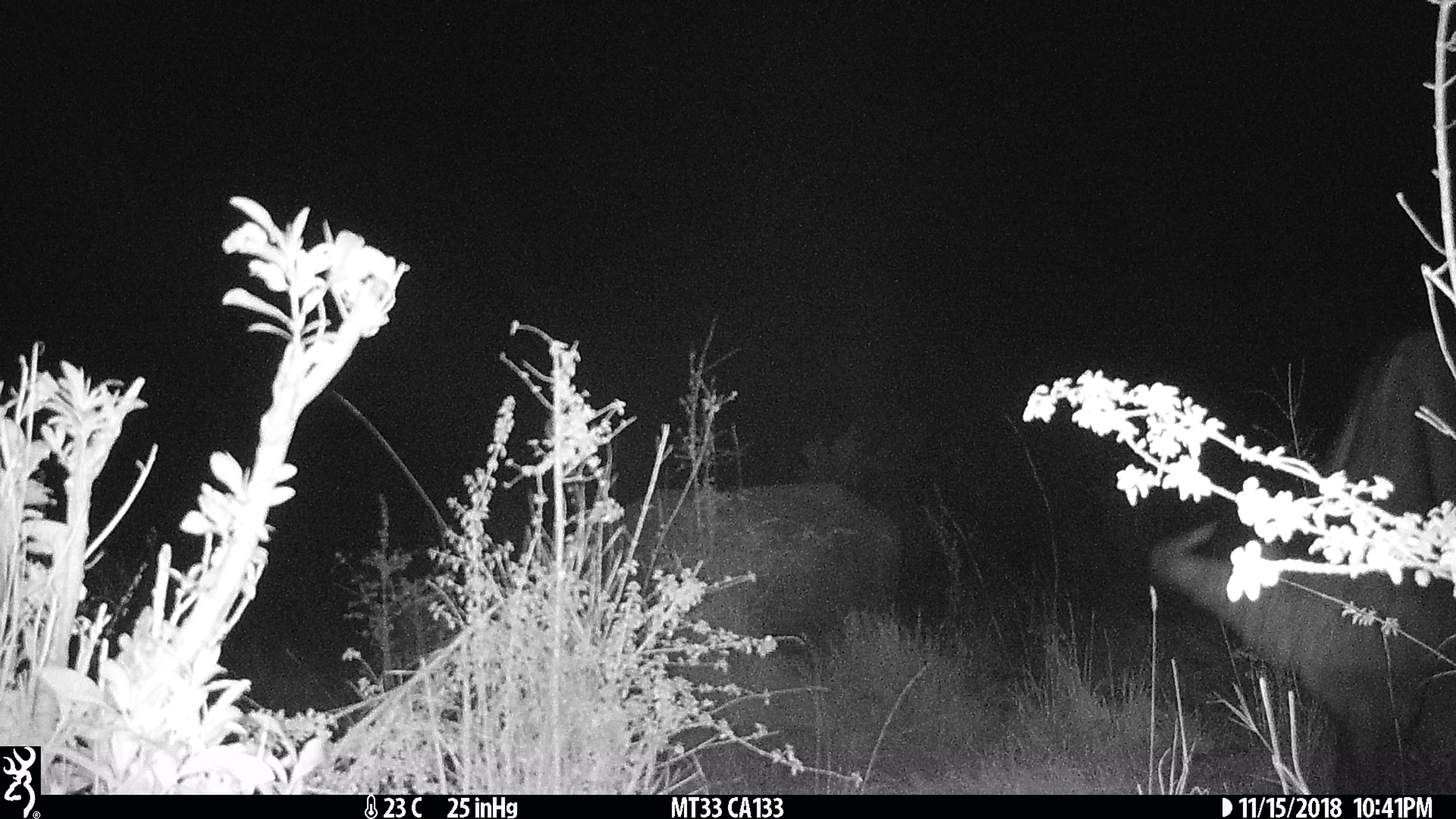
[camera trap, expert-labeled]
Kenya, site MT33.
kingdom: Animalia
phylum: Chordata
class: Mammalia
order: Artiodactyla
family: Bovidae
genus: Syncerus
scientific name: Syncerus caffer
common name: buffalo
Buffalo (Syncerus caffer).